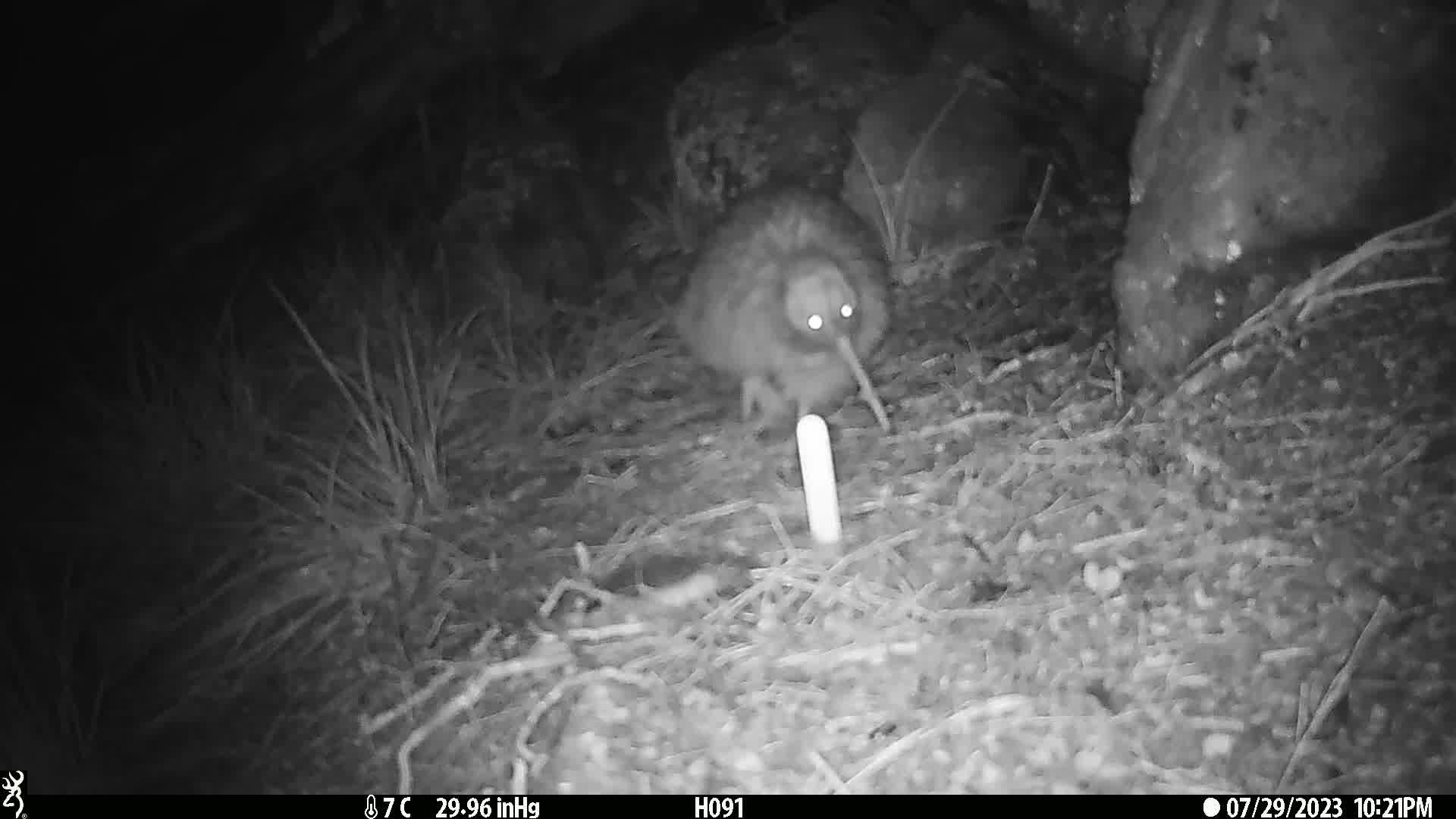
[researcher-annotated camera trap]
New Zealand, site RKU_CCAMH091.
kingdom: Animalia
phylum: Chordata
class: Aves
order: Apterygiformes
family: Apterygidae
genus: Apteryx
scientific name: Apteryx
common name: kiwi